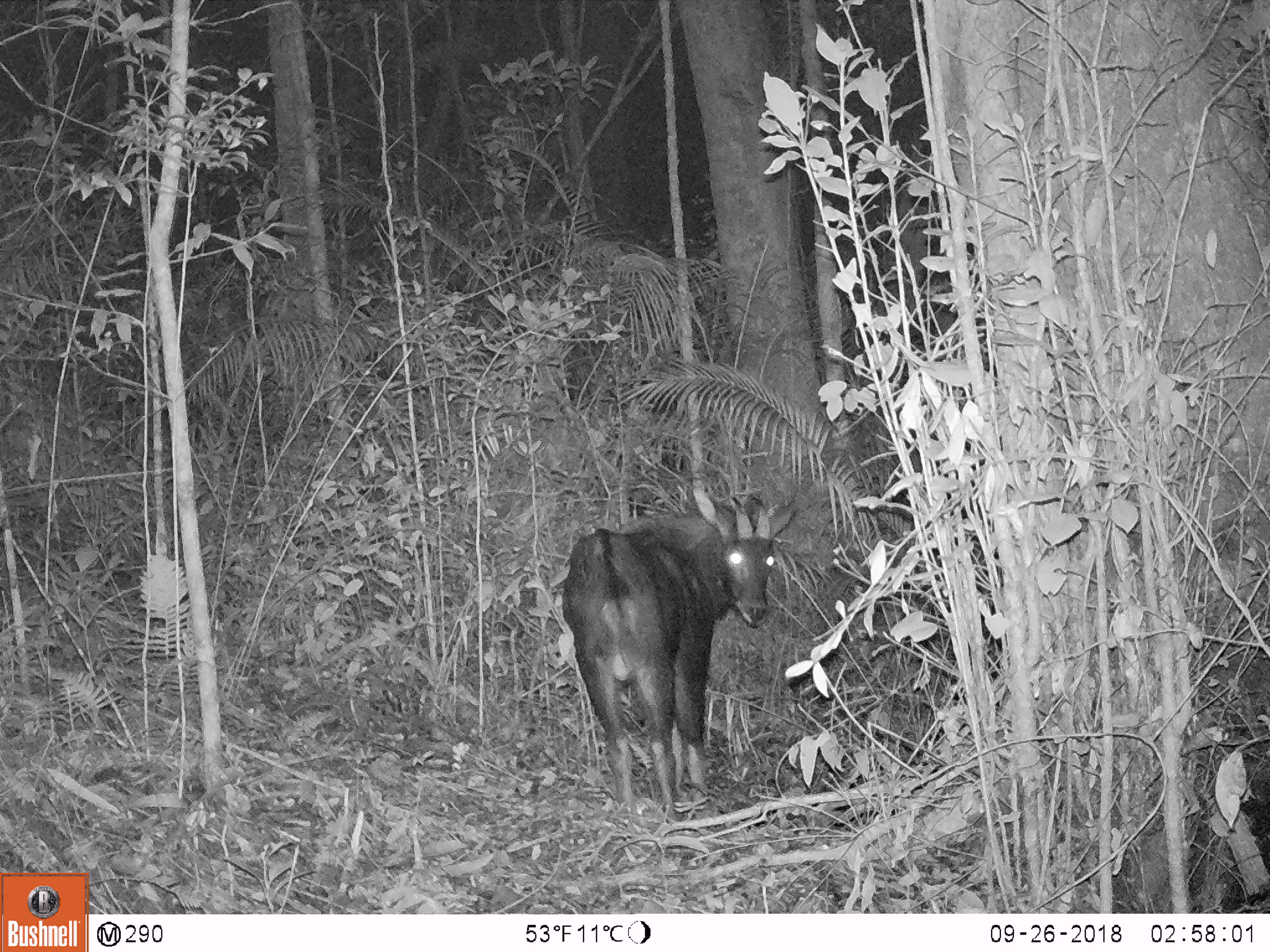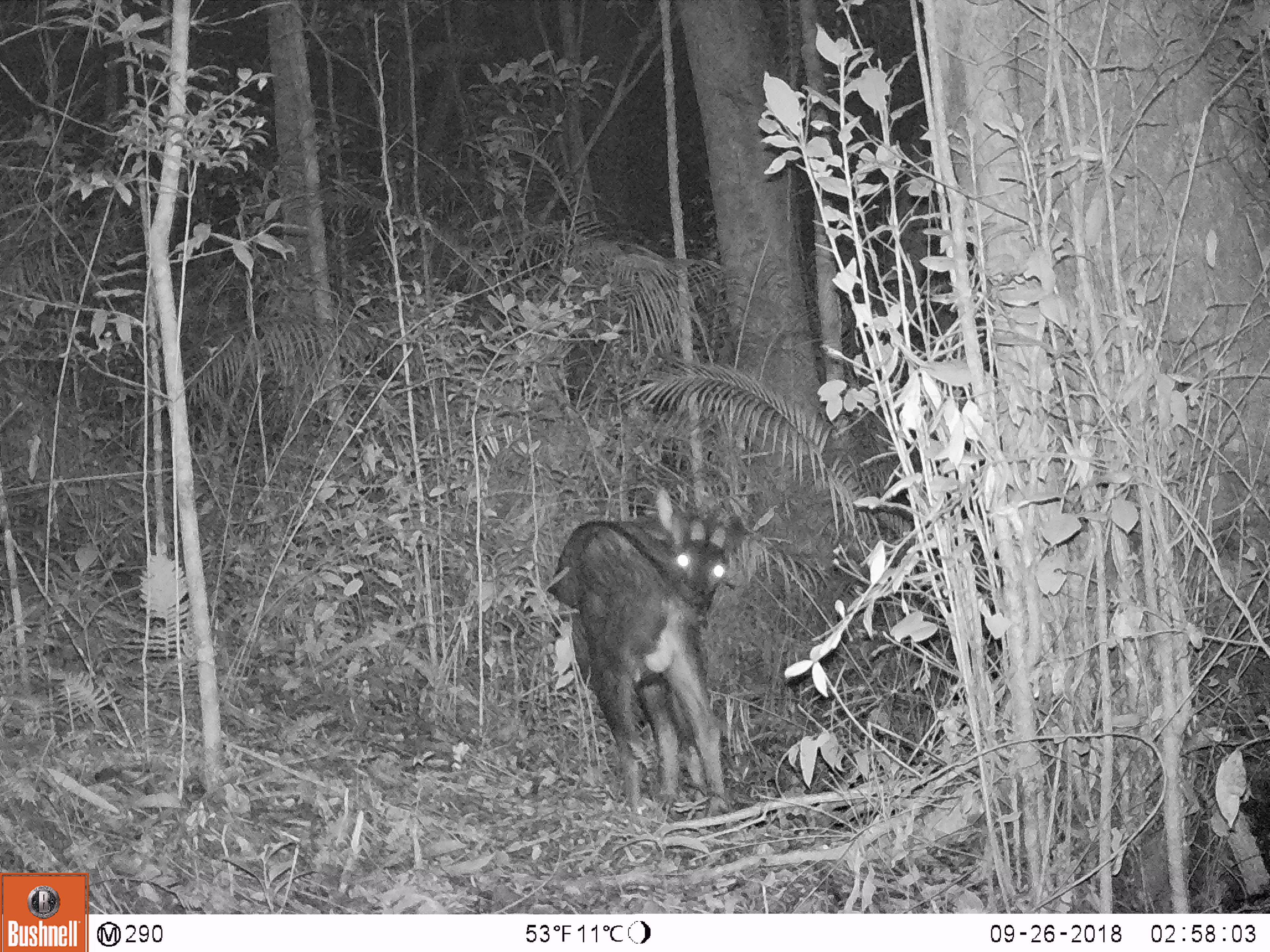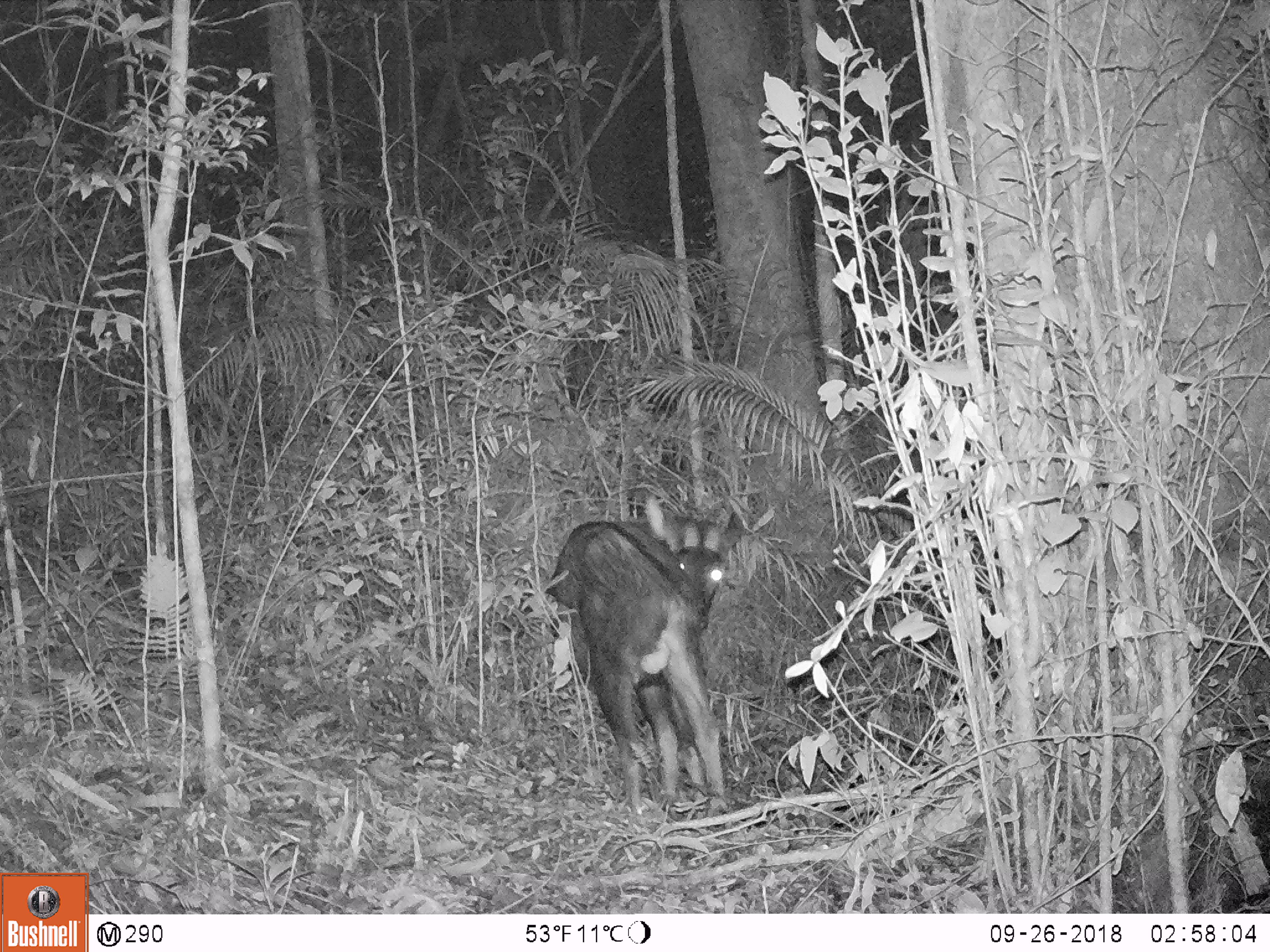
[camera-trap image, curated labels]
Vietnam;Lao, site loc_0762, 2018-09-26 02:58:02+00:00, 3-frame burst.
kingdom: Animalia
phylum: Chordata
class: Mammalia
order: Artiodactyla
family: Bovidae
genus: Capricornis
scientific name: Capricornis sumatraensis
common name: chinese serow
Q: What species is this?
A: Chinese serow (Capricornis sumatraensis).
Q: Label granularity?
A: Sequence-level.